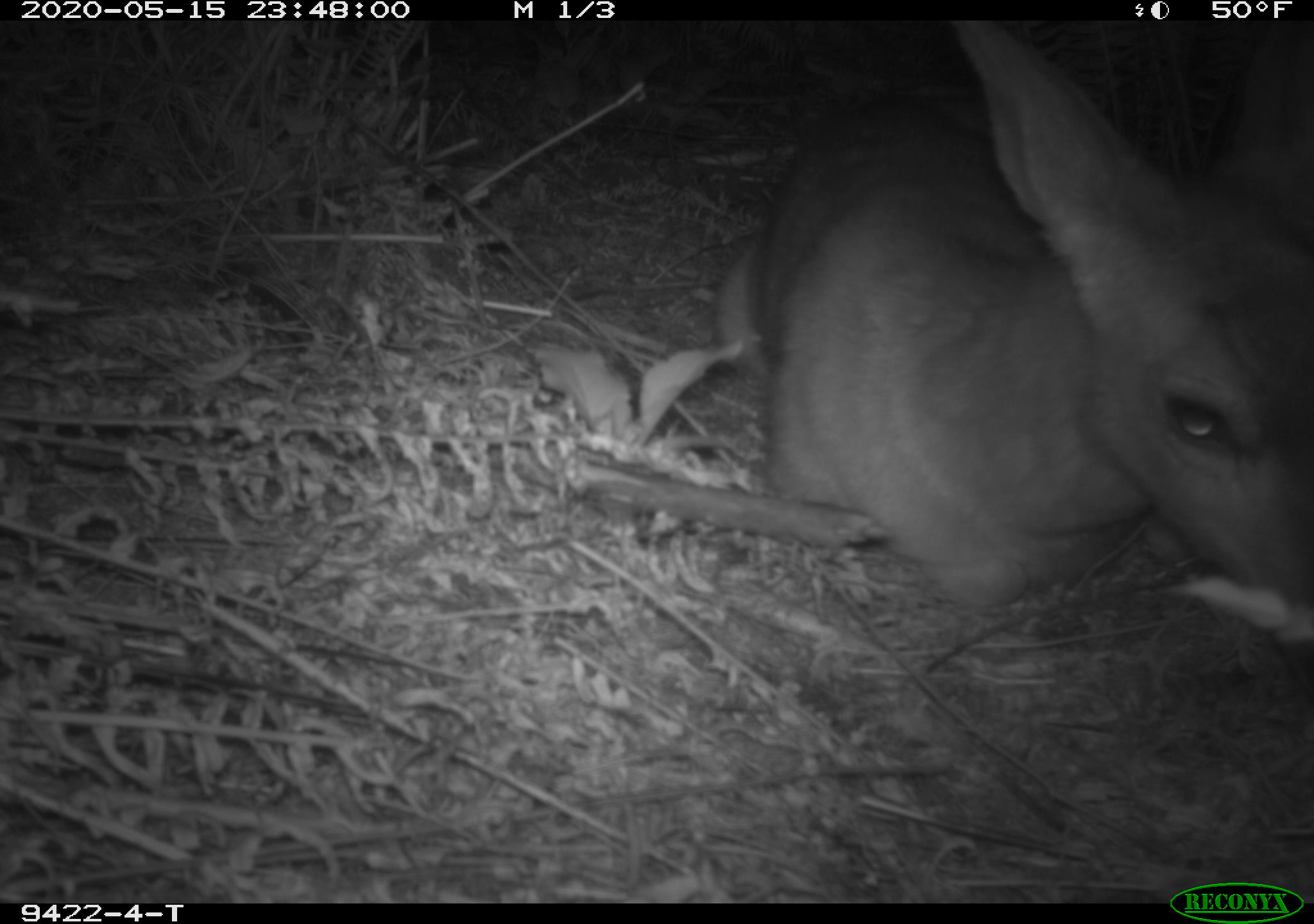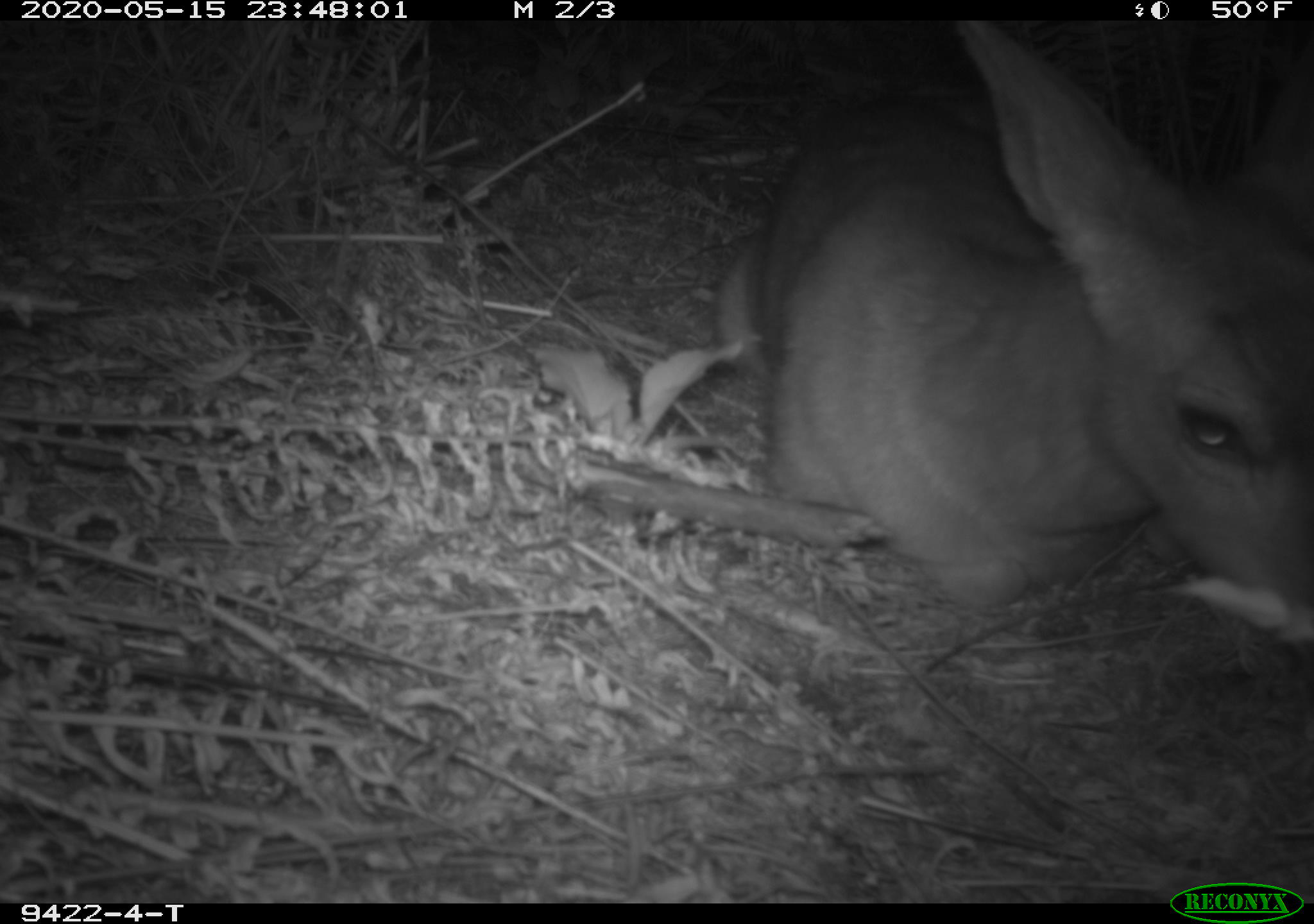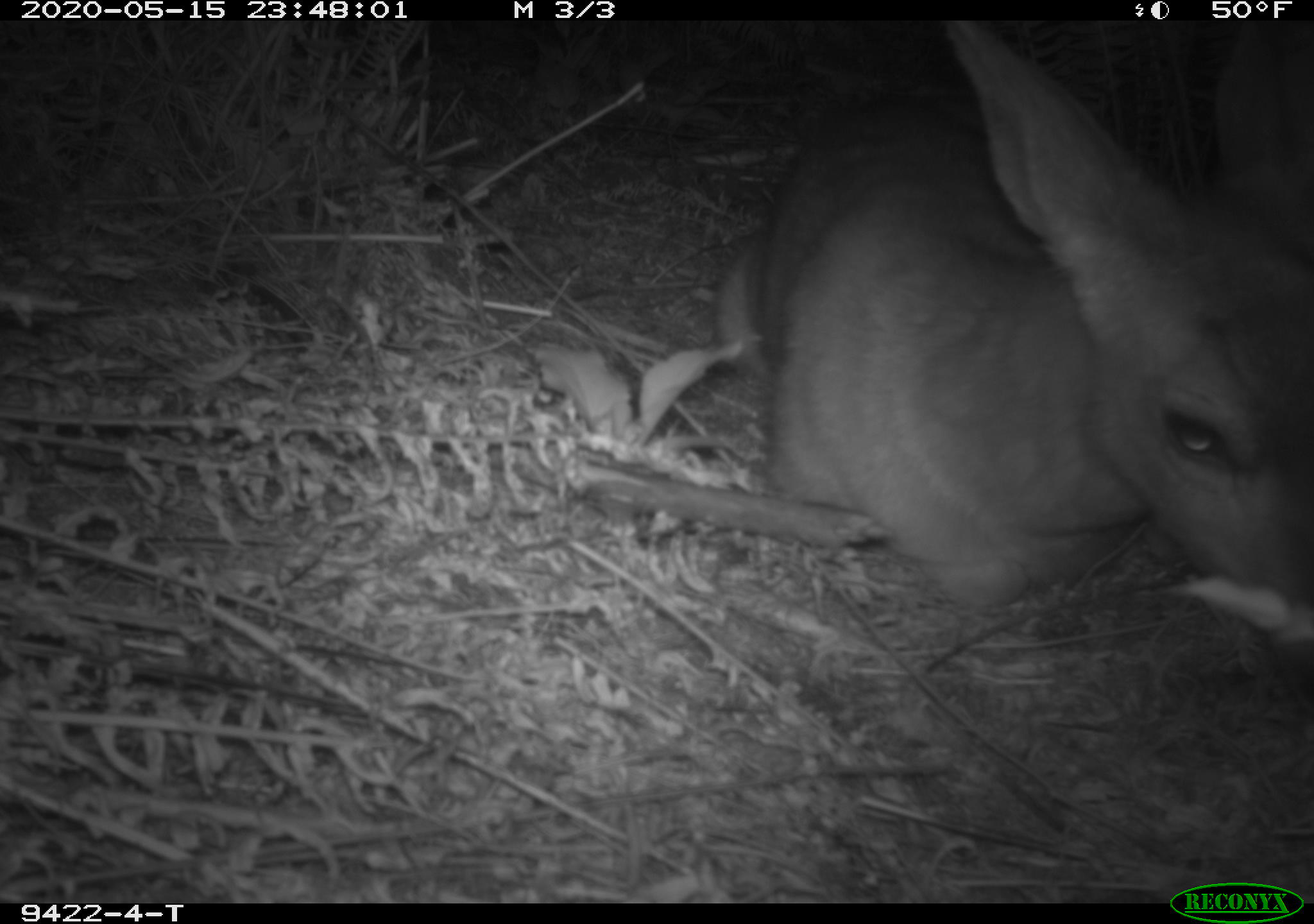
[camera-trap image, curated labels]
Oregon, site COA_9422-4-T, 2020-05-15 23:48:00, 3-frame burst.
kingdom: Animalia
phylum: Chordata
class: Mammalia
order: Artiodactyla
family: Cervidae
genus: Odocoileus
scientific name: Odocoileus hemionus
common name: black-tailed deer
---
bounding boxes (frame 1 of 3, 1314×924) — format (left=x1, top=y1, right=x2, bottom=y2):
black-tailed deer: (left=704, top=28, right=1309, bottom=662)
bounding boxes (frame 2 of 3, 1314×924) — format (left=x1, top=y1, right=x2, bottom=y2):
black-tailed deer: (left=708, top=24, right=1307, bottom=664)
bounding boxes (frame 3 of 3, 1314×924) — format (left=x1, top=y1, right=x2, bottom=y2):
black-tailed deer: (left=704, top=33, right=1307, bottom=670)